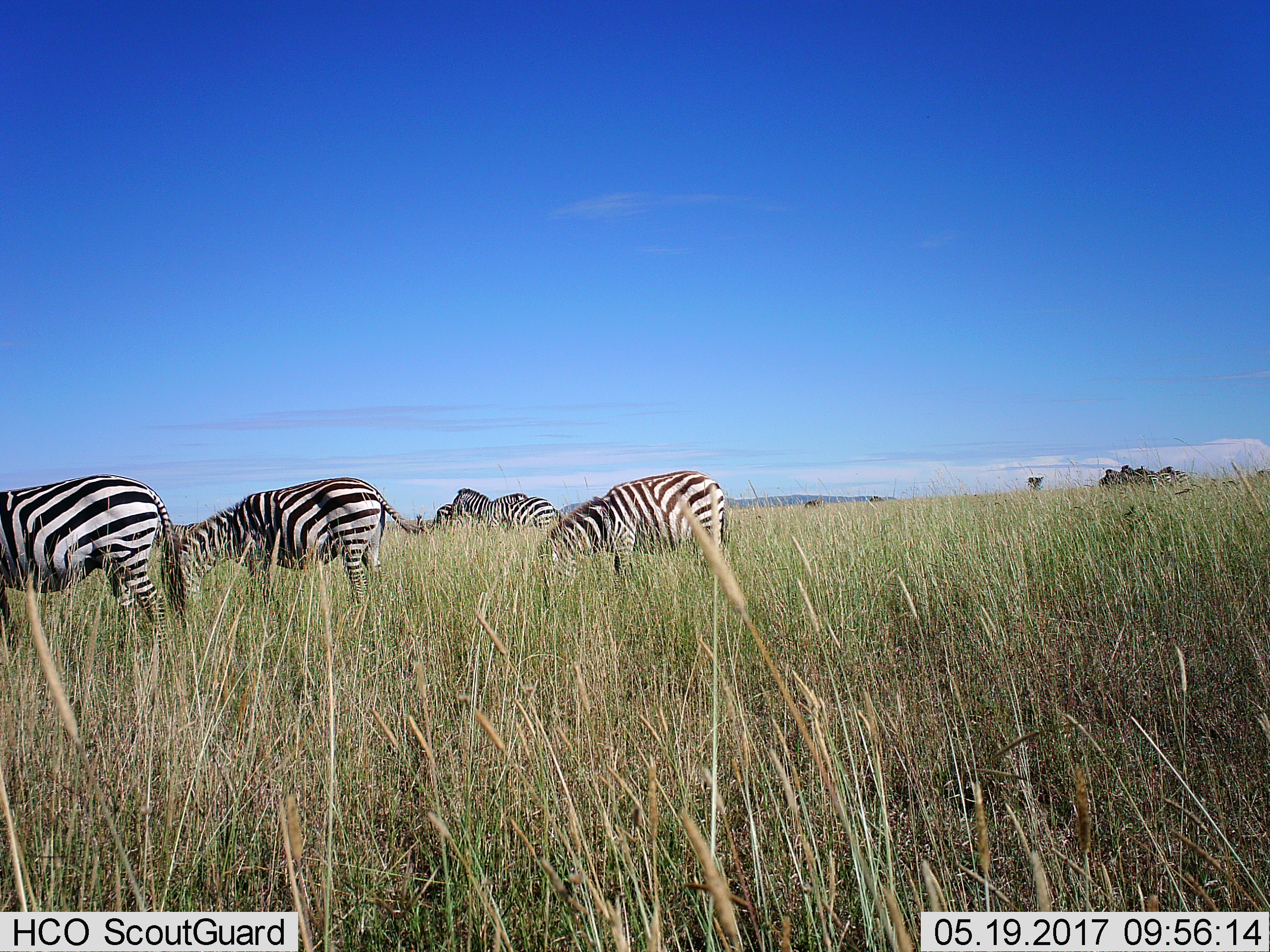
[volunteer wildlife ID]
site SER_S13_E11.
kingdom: Animalia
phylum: Chordata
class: Mammalia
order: Perissodactyla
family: Equidae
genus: Equus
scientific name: Equus quagga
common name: plains zebra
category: zebraplains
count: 10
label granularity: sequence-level